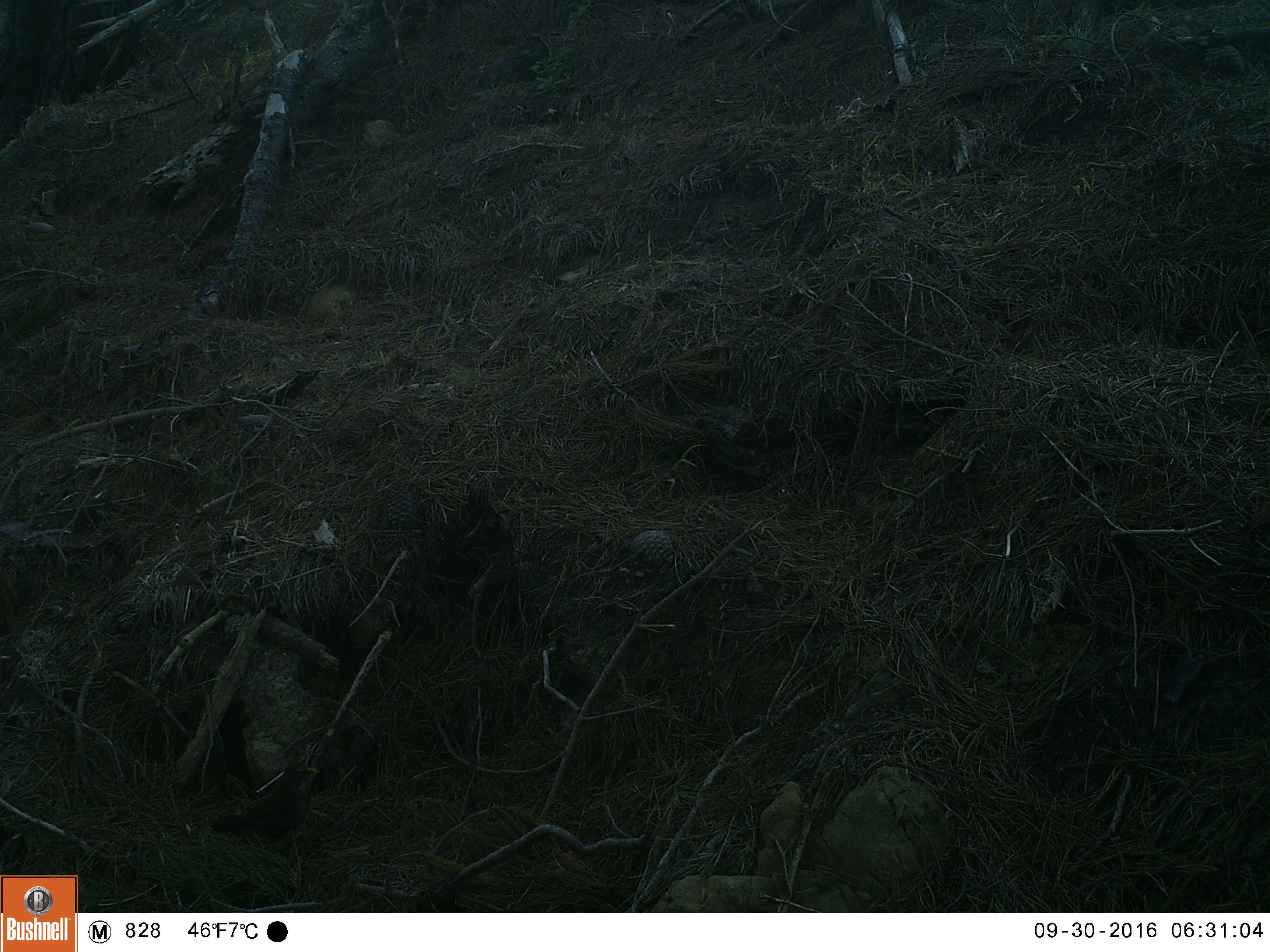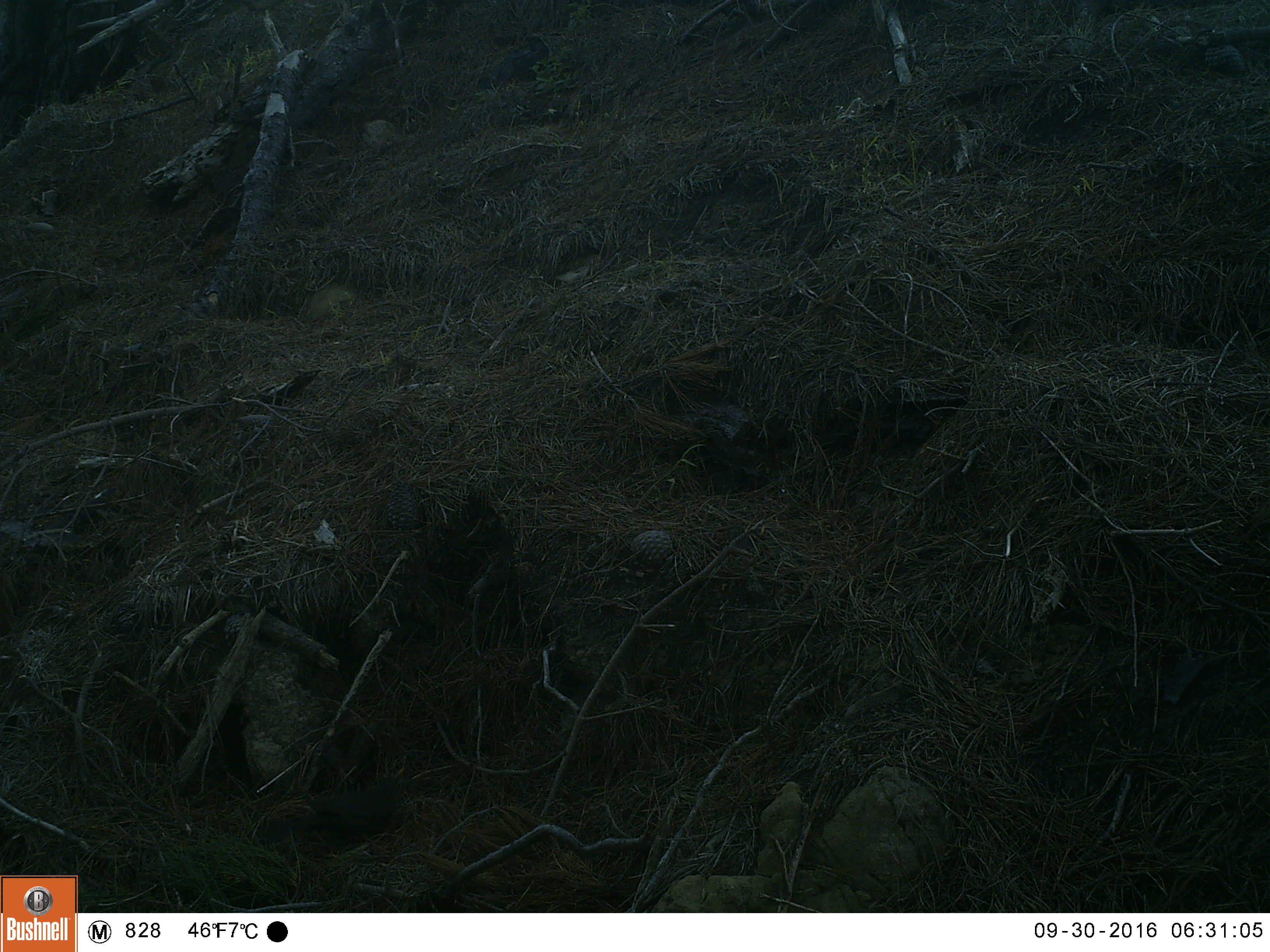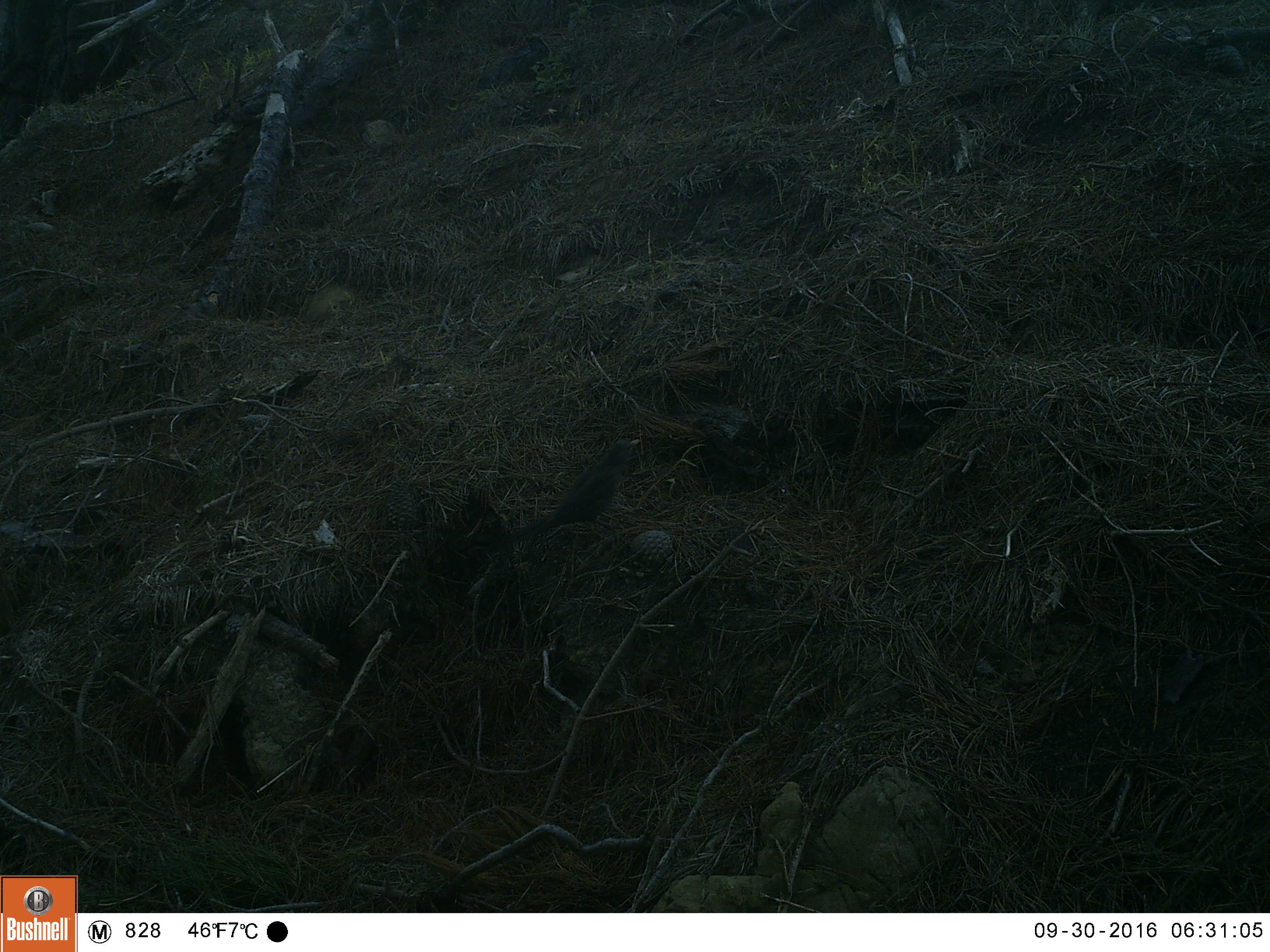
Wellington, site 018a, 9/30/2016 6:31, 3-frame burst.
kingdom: Animalia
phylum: Chordata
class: Aves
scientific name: Aves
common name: bird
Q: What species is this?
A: Bird (Aves).